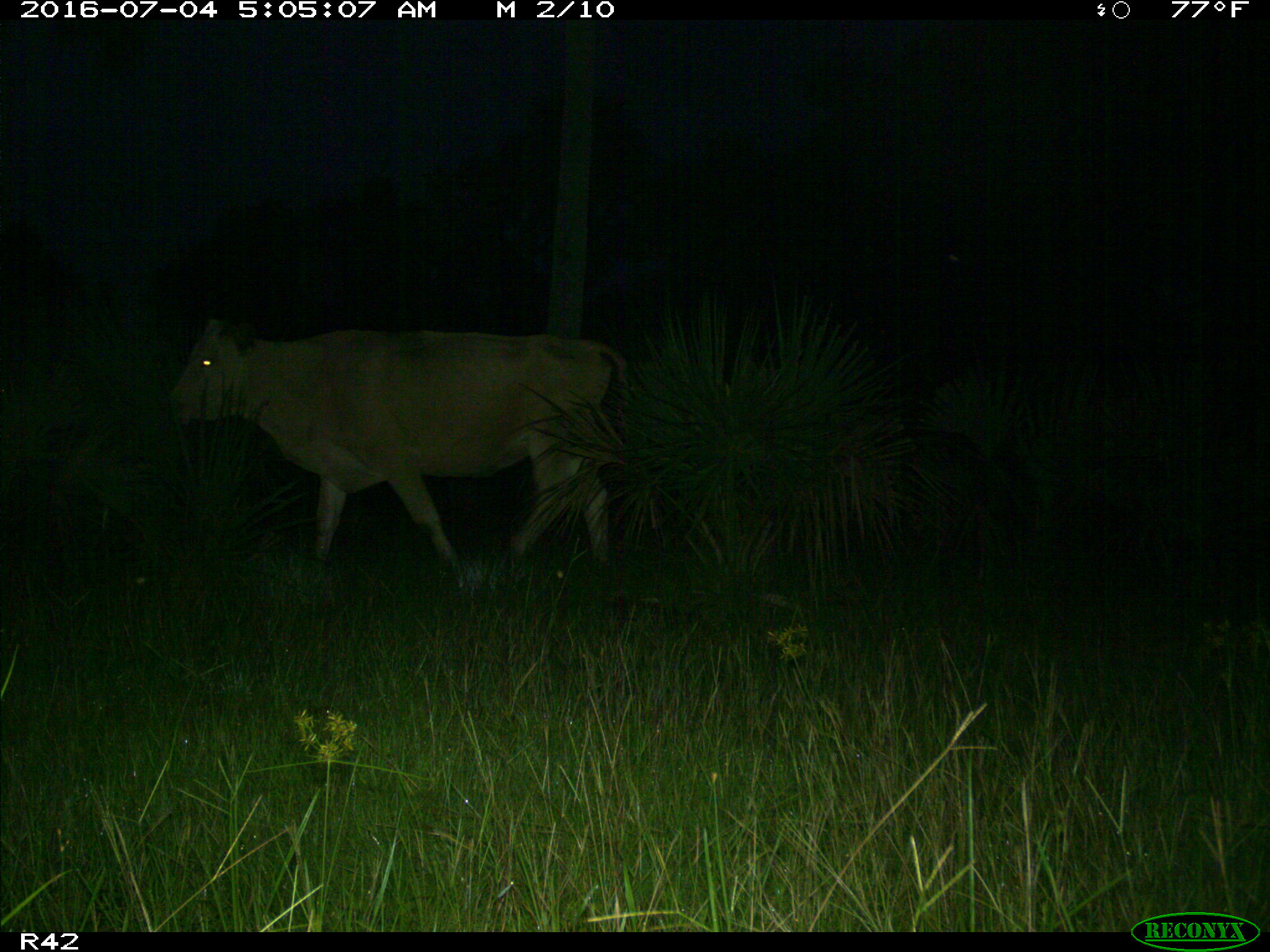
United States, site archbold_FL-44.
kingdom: Animalia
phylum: Chordata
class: Mammalia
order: Artiodactyla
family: Bovidae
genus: Bos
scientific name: Bos taurus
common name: domestic cow